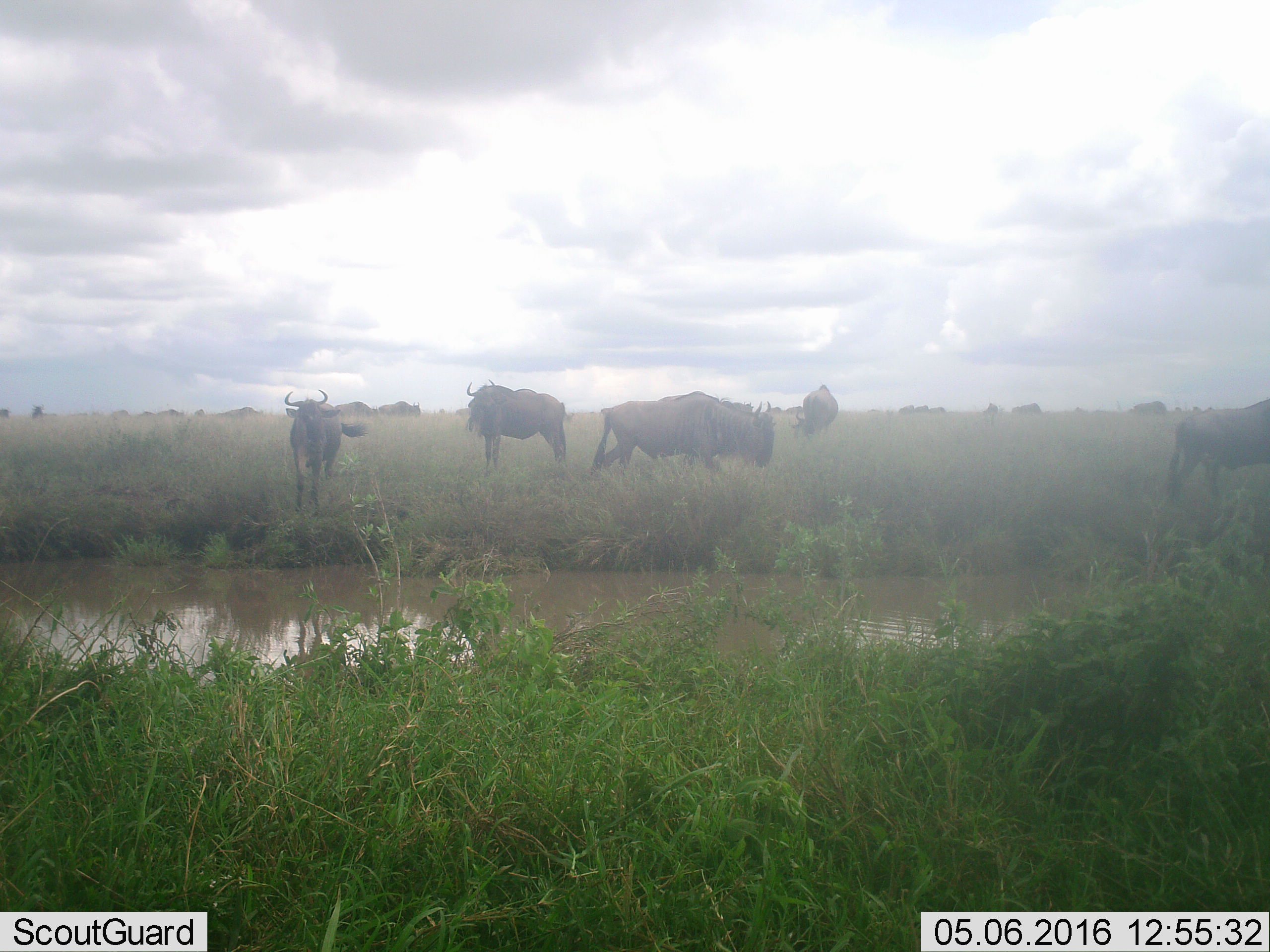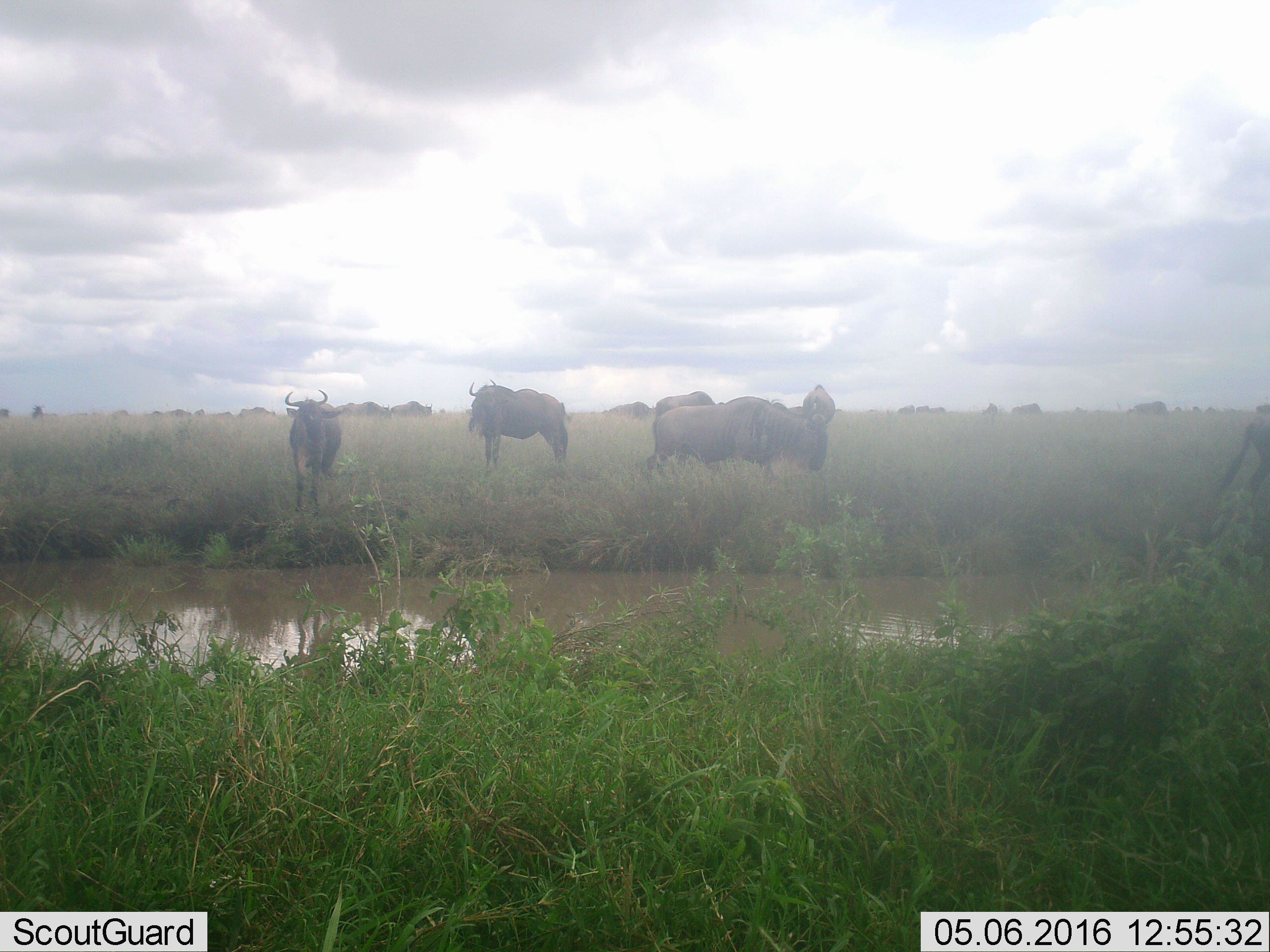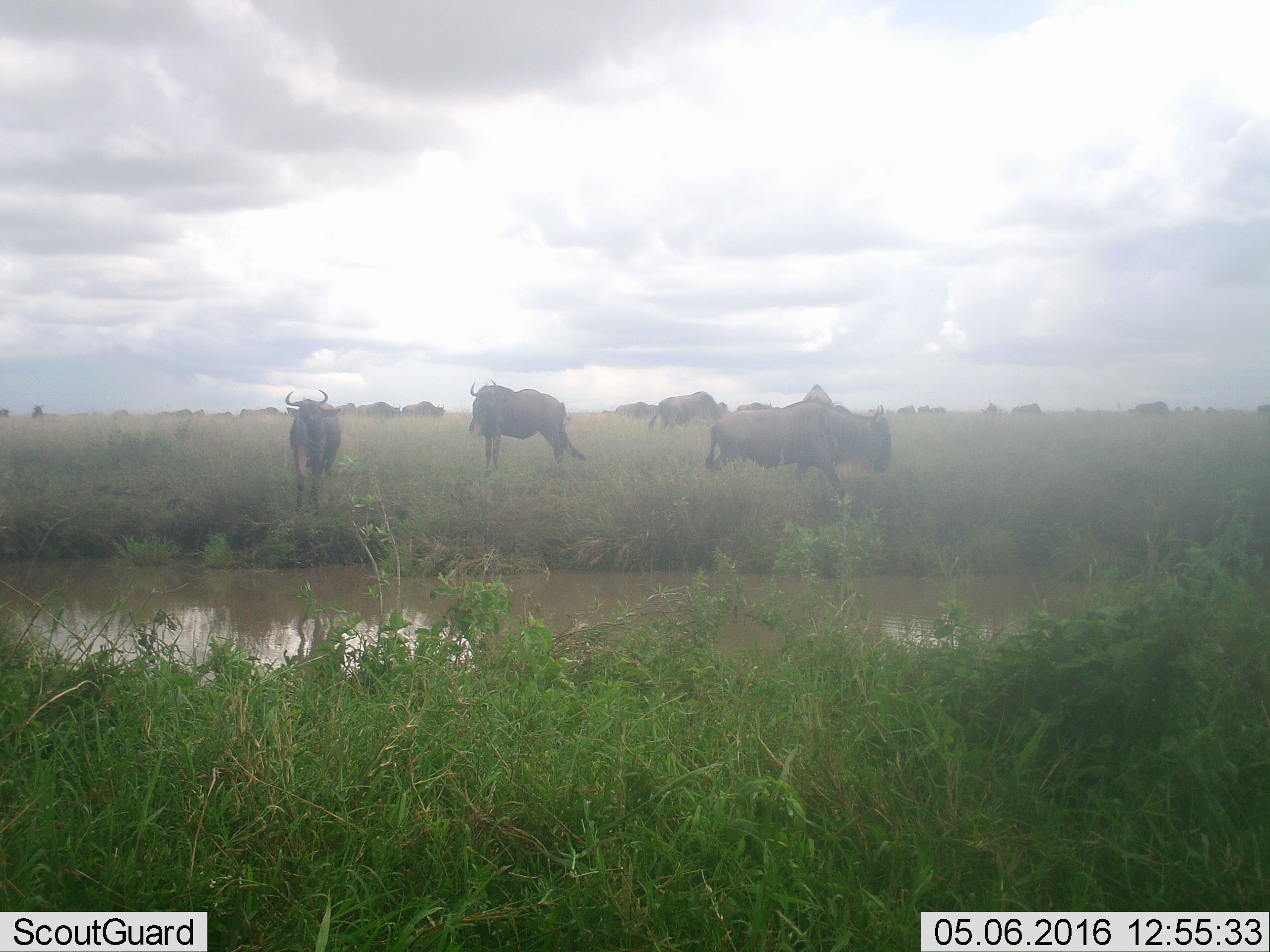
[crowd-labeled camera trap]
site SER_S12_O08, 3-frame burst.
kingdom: Animalia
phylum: Chordata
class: Mammalia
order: Artiodactyla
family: Bovidae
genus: Connochaetes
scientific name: Connochaetes taurinus taurinus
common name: blue wildebeest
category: wildebeestblue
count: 11-50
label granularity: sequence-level